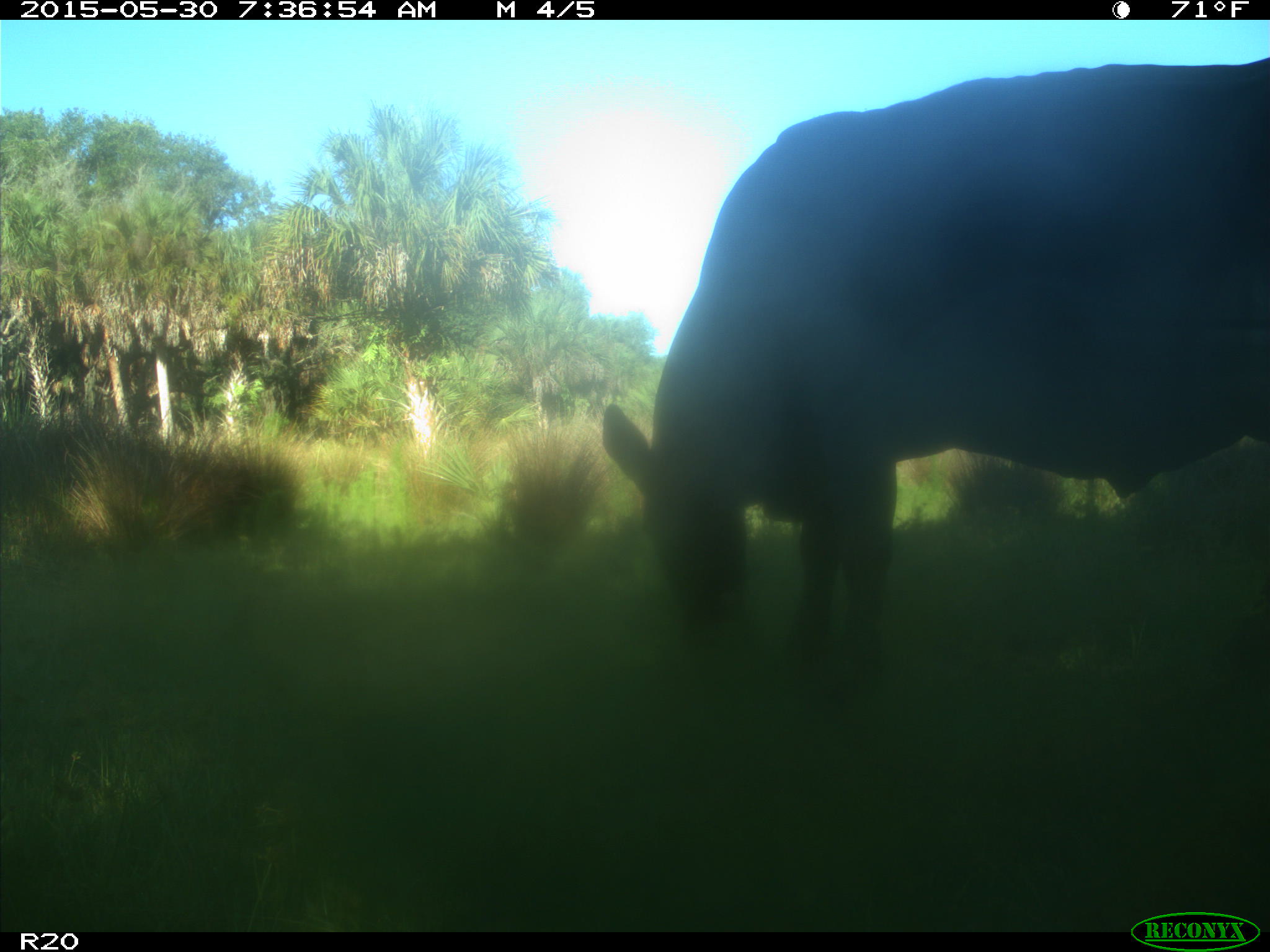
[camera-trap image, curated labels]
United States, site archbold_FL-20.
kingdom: Animalia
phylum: Chordata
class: Mammalia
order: Artiodactyla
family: Bovidae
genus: Bos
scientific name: Bos taurus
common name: domestic cow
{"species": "Bos taurus (domestic cow)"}